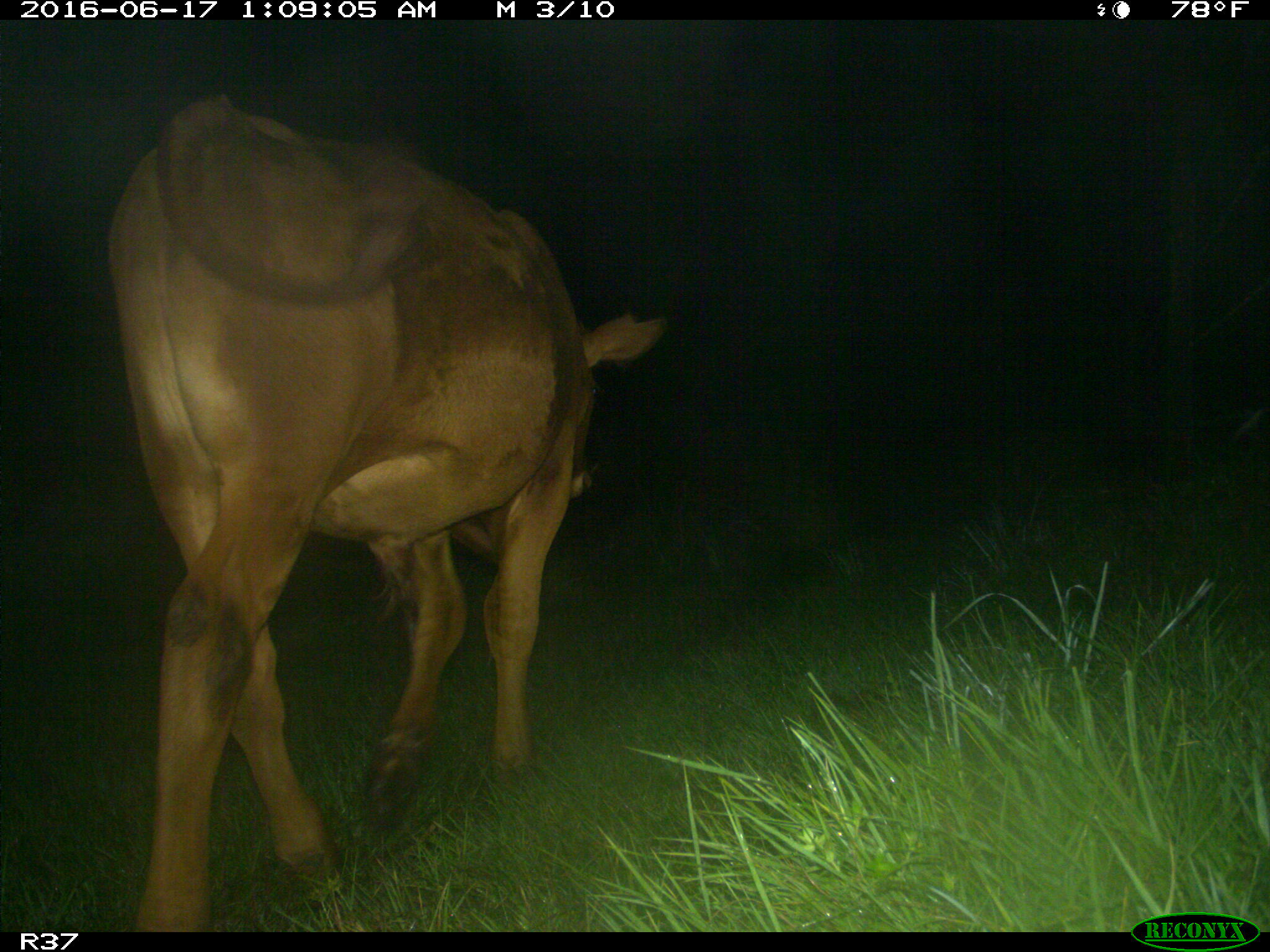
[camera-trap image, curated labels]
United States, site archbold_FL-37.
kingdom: Animalia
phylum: Chordata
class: Mammalia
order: Artiodactyla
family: Bovidae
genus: Bos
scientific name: Bos taurus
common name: domestic cow